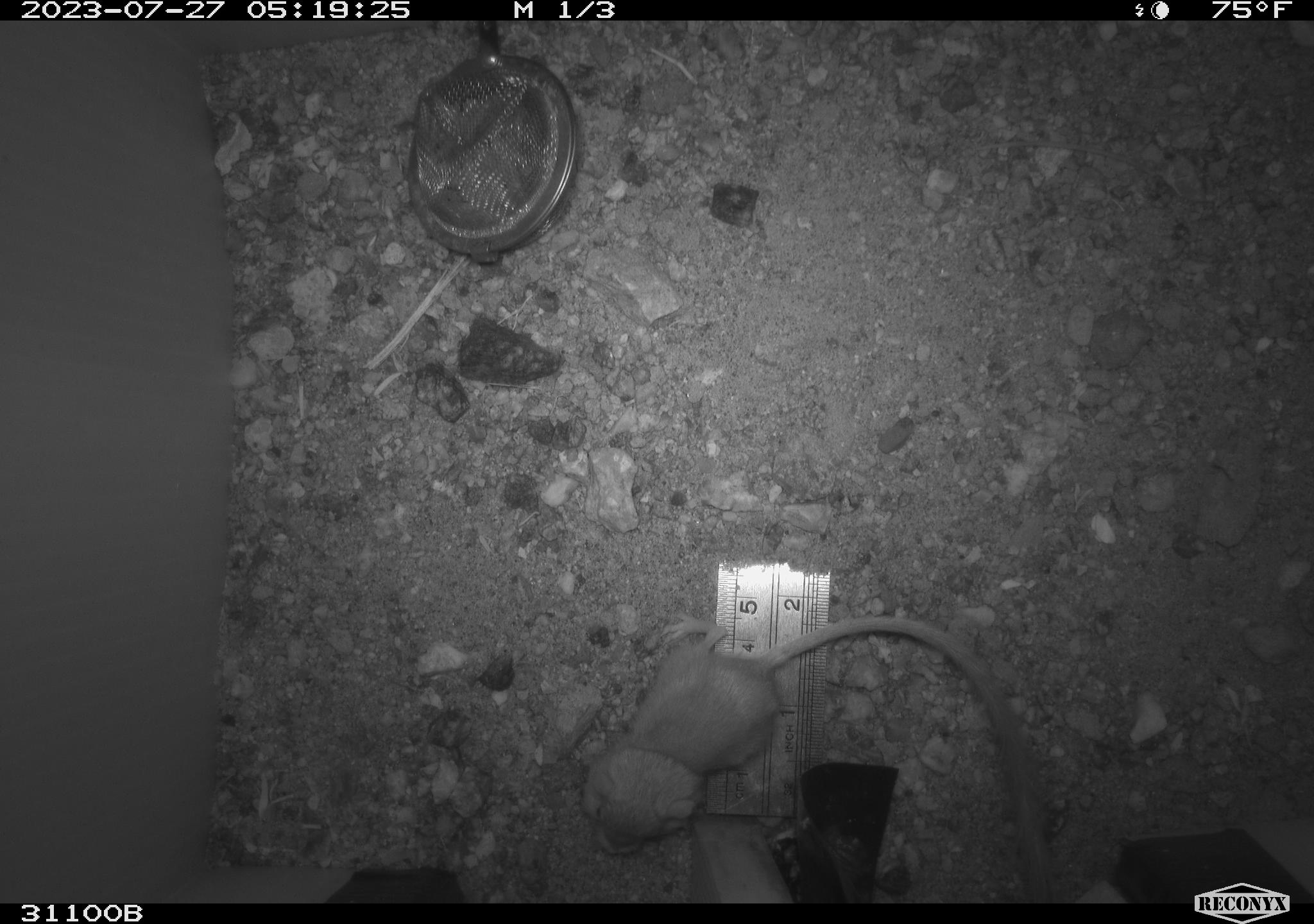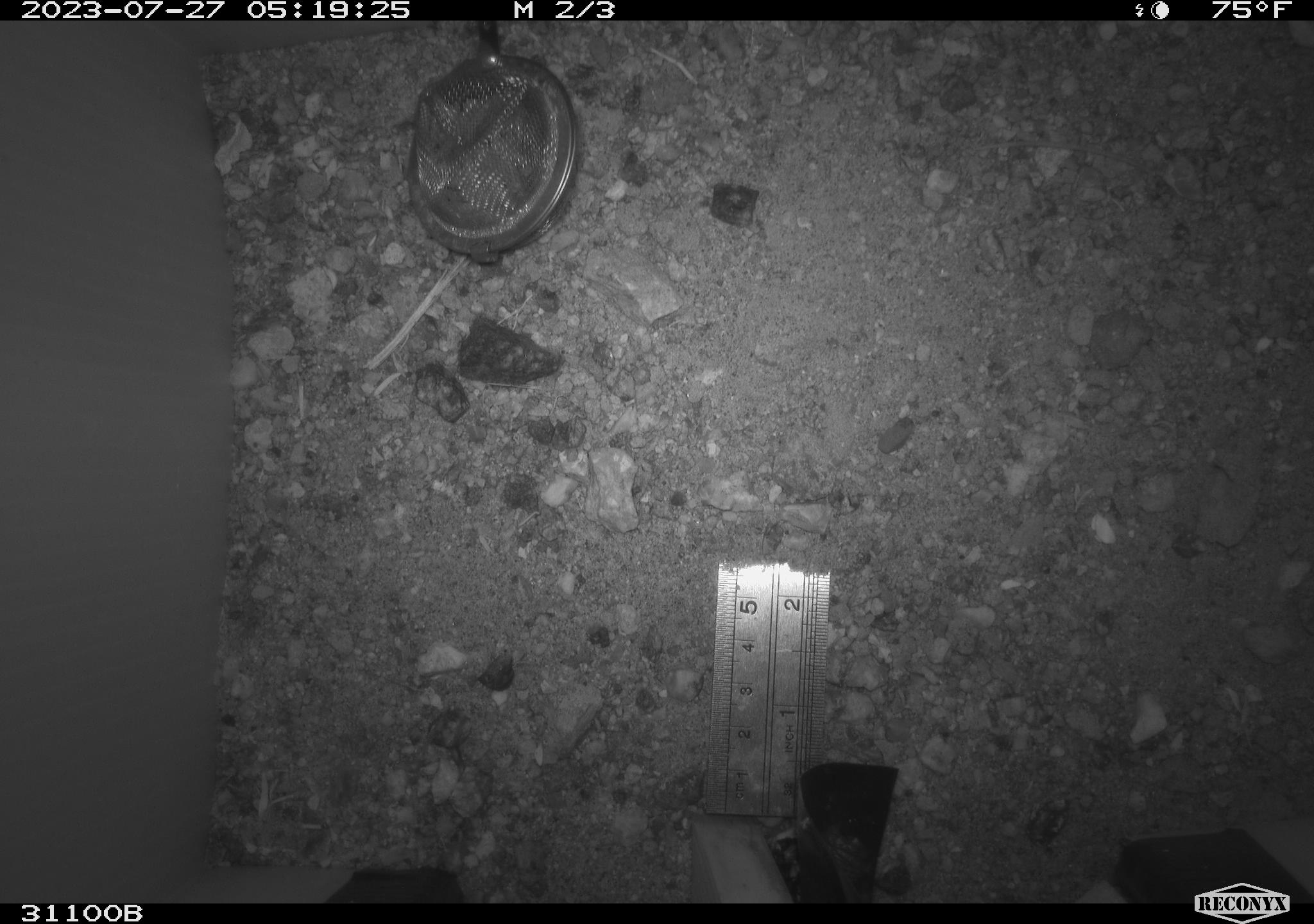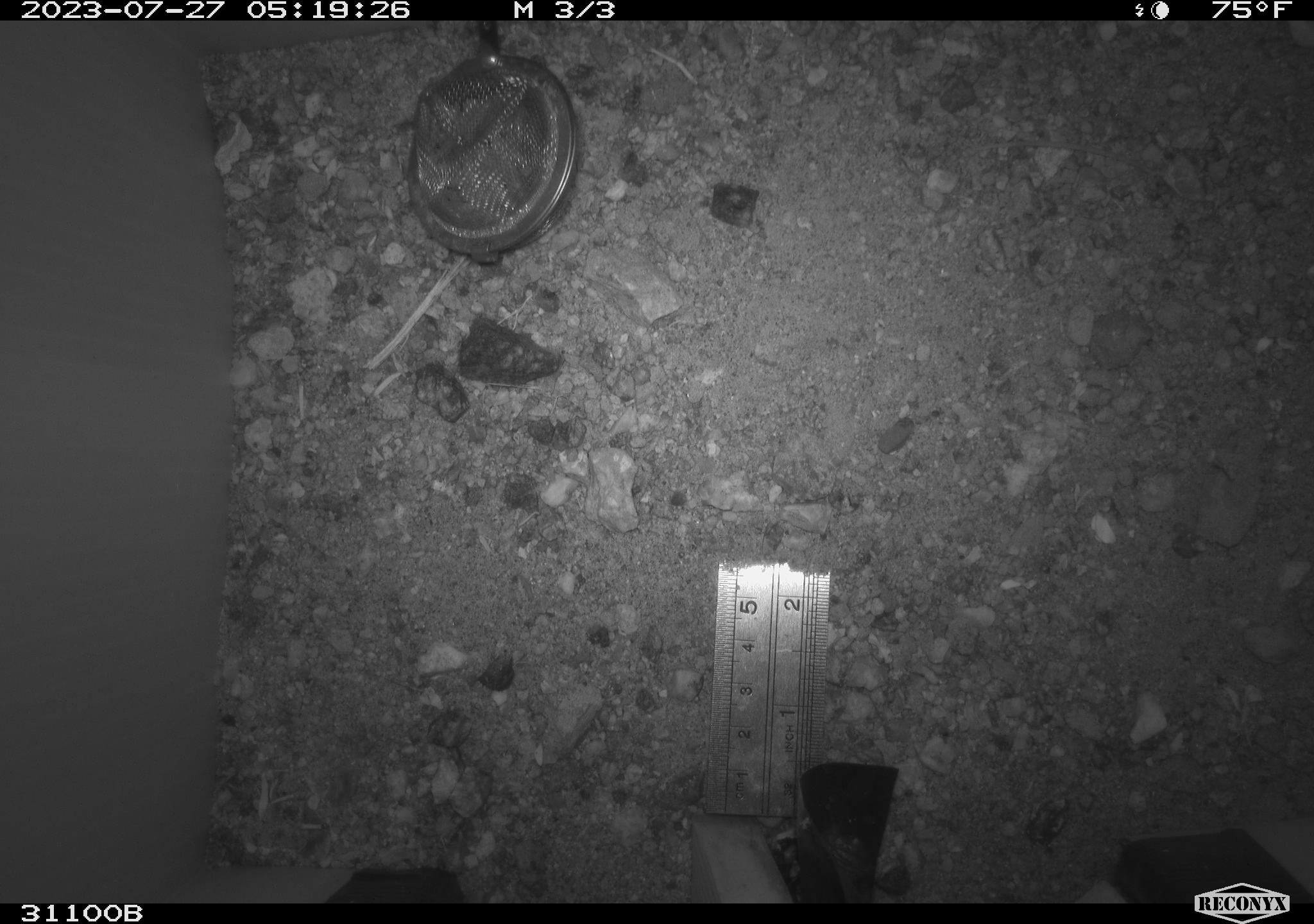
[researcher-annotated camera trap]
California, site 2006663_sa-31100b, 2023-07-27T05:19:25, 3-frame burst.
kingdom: Animalia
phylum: Chordata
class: Mammalia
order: Rodentia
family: Heteromyidae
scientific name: Heteromyidae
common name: kangaroo rats and pocket mice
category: heteromyidae family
Heteromyidae family (kangaroo rats and pocket mice) (Heteromyidae).